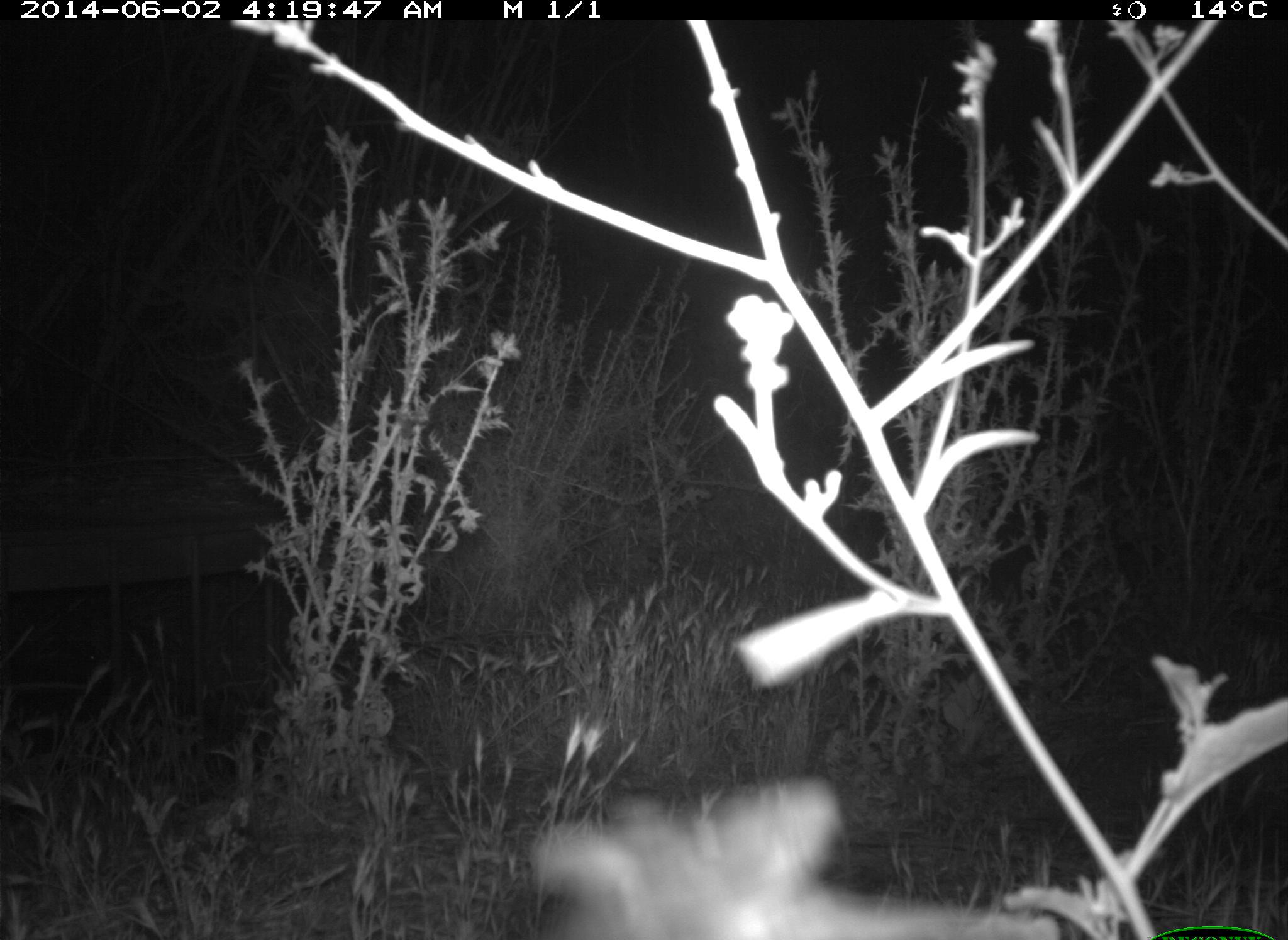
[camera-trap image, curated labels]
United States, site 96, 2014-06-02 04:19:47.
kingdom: Animalia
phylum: Chordata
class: Mammalia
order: Rodentia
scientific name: Rodentia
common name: rodent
Rodent (Rodentia).